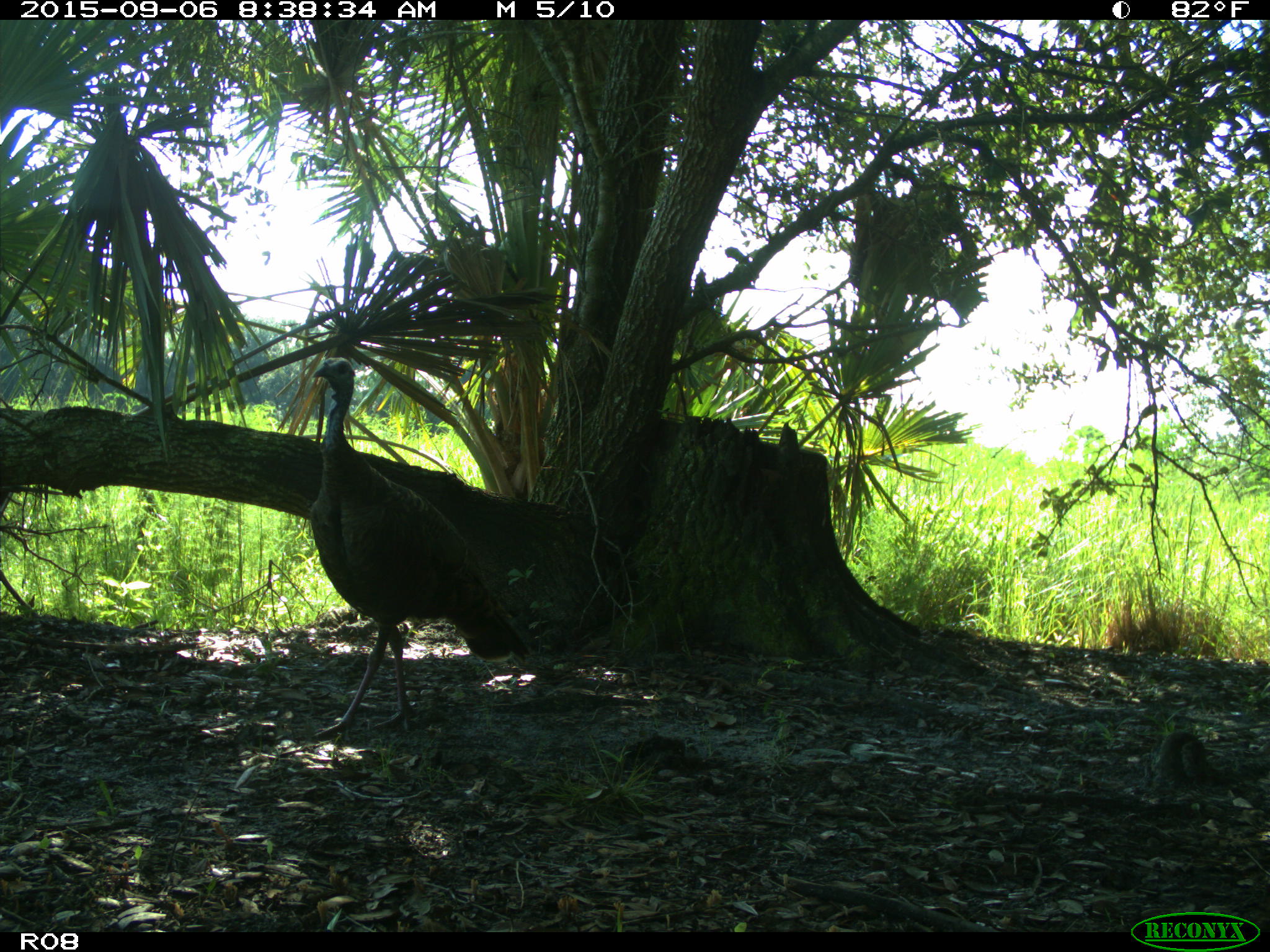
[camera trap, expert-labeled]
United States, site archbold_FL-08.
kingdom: Animalia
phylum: Chordata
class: Aves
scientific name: Aves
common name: birds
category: unidentified bird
Unidentified bird (birds) (Aves).